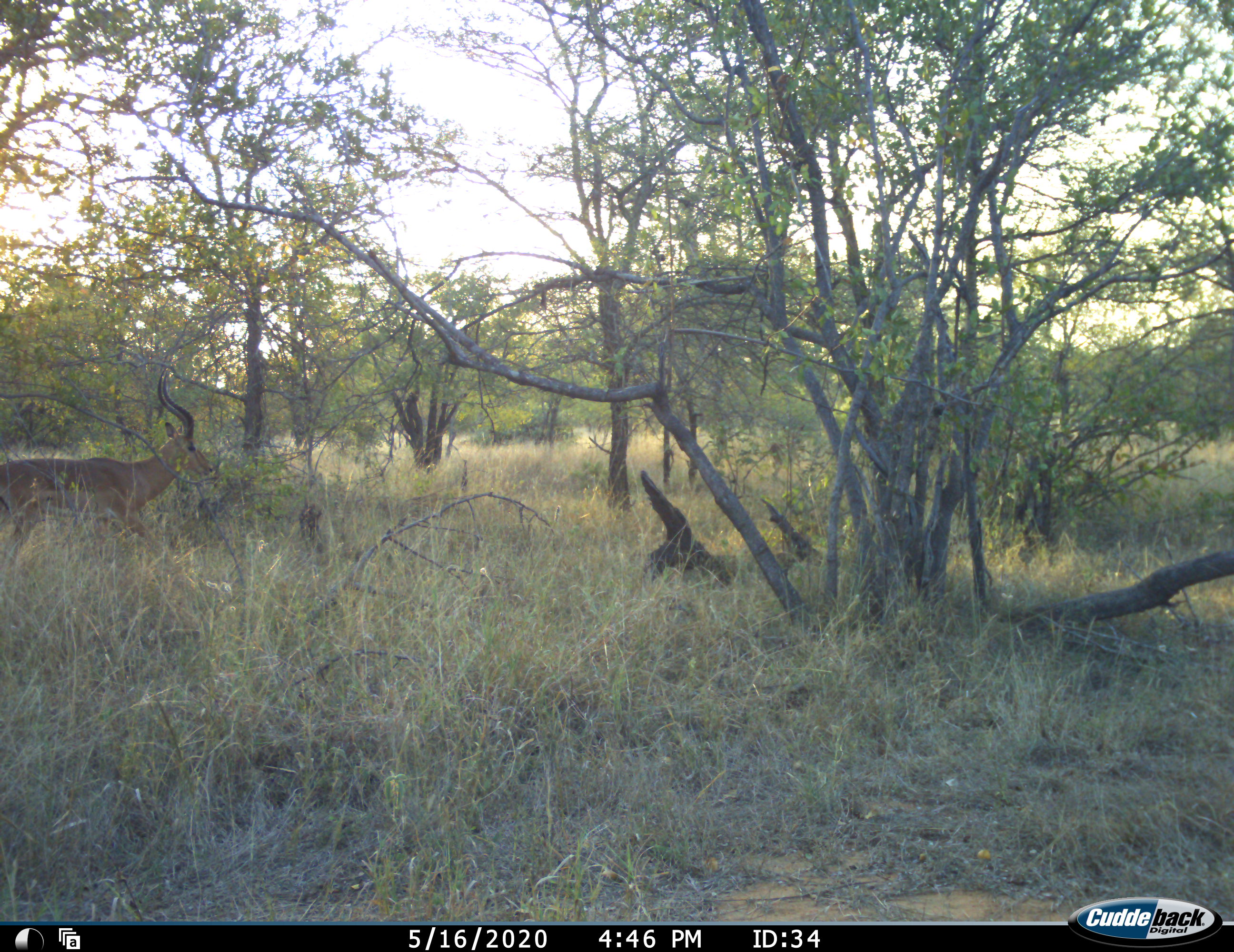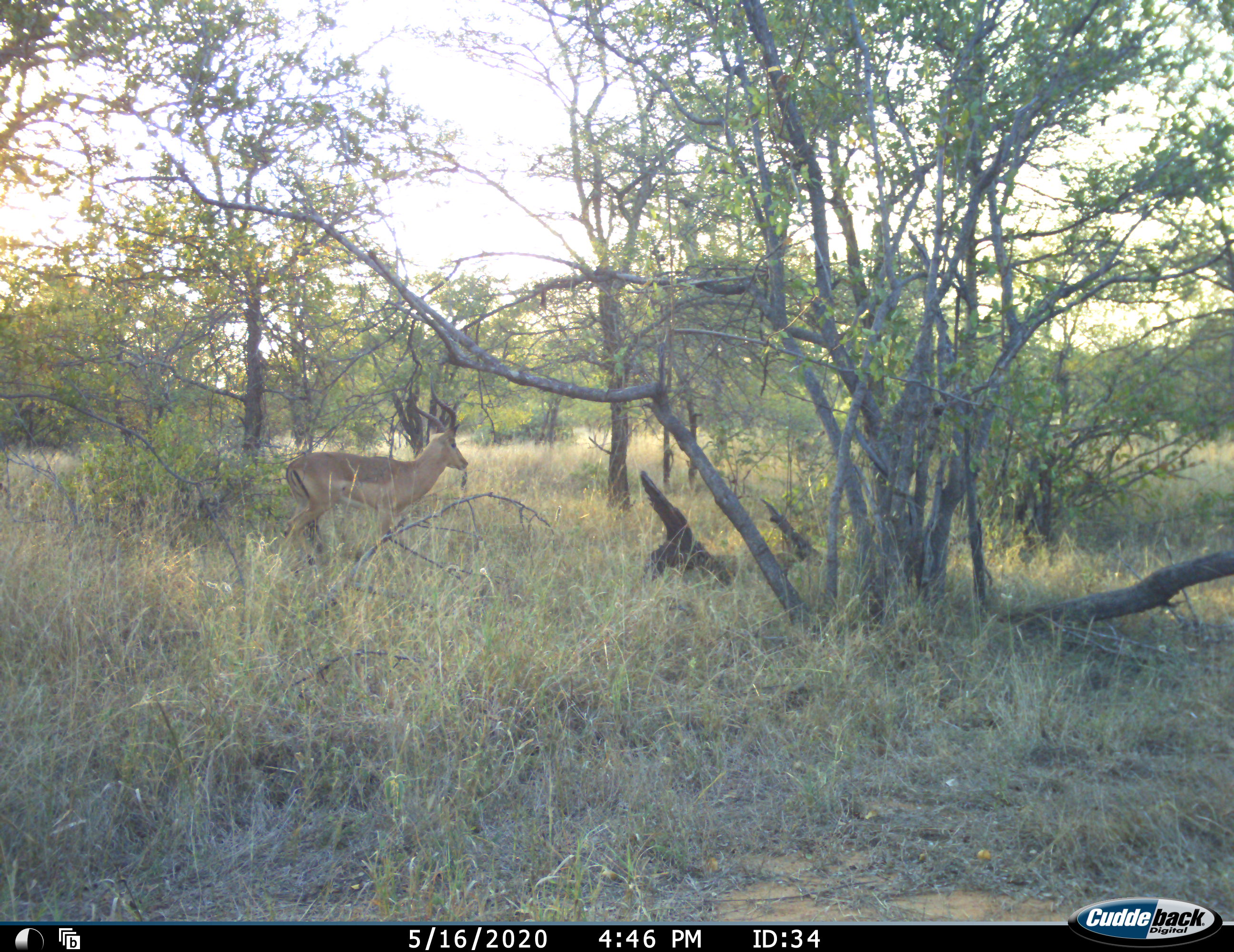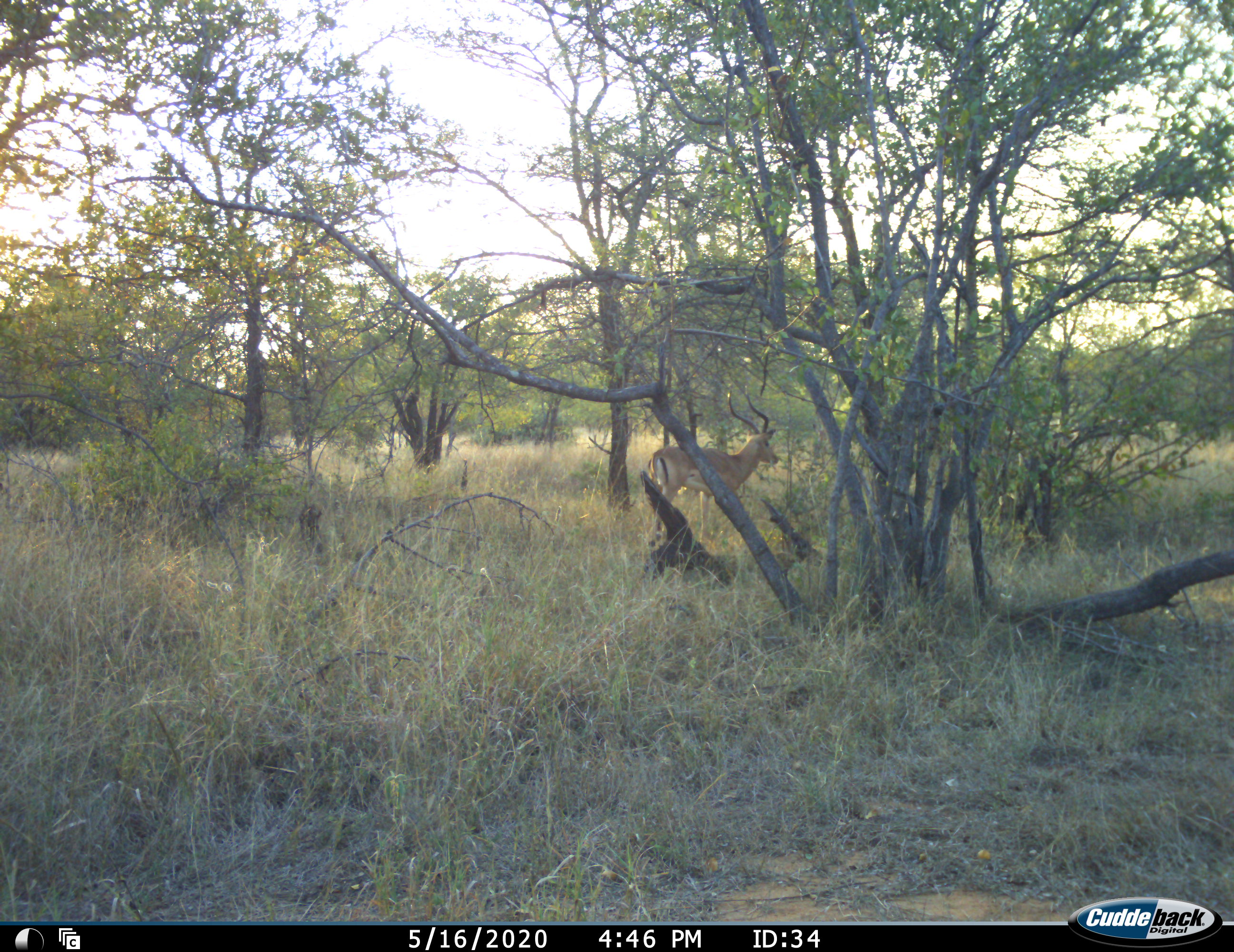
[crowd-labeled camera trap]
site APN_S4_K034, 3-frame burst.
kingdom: Animalia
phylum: Chordata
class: Mammalia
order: Artiodactyla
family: Bovidae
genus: Aepyceros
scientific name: Aepyceros melampus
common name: impala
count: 1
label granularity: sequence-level